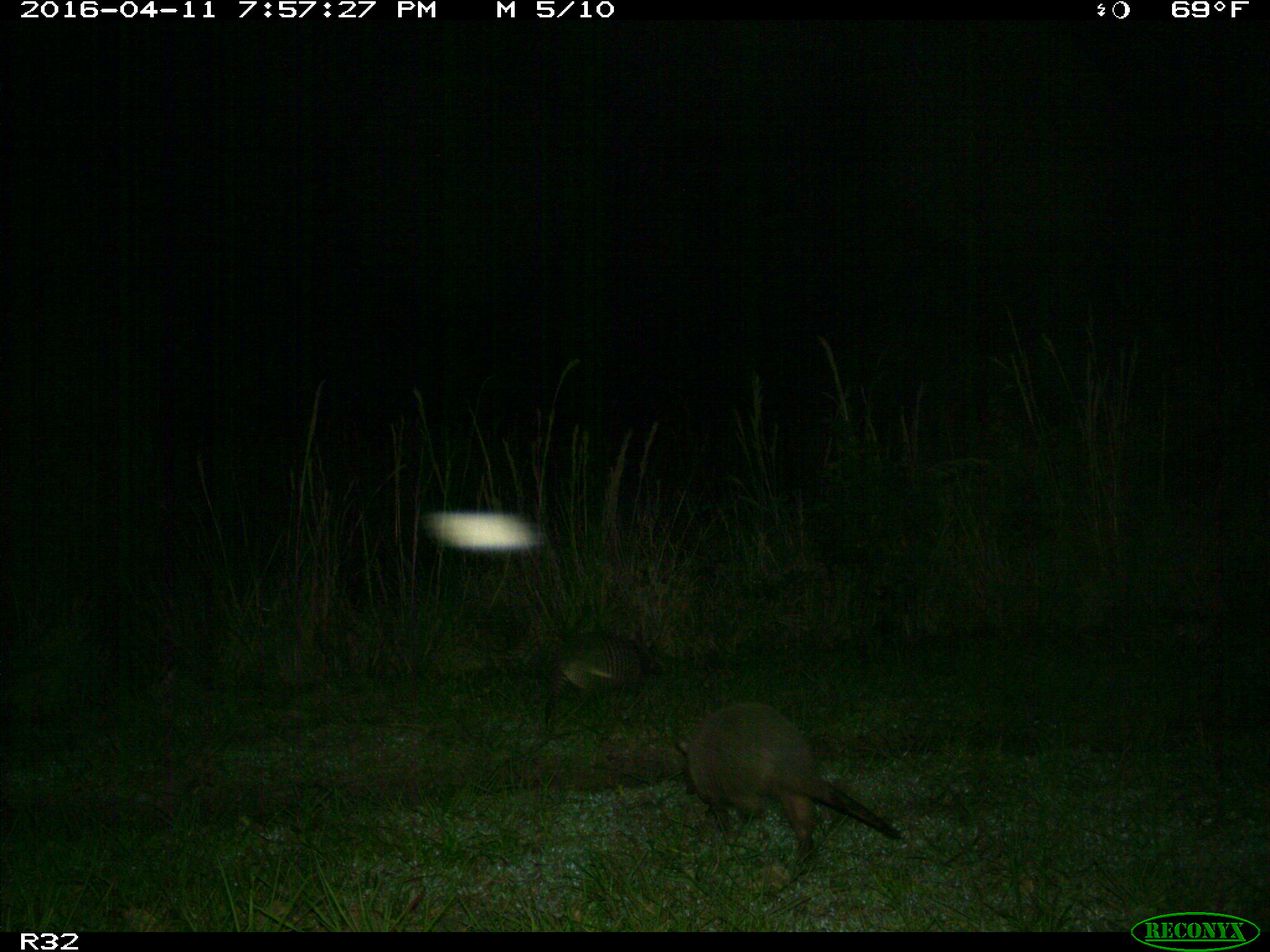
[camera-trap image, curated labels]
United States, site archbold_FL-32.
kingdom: Animalia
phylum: Chordata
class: Mammalia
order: Cingulata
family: Dasypodidae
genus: Dasypus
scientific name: Dasypus novemcinctus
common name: nine-banded armadillo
Dasypus novemcinctus (nine-banded armadillo).